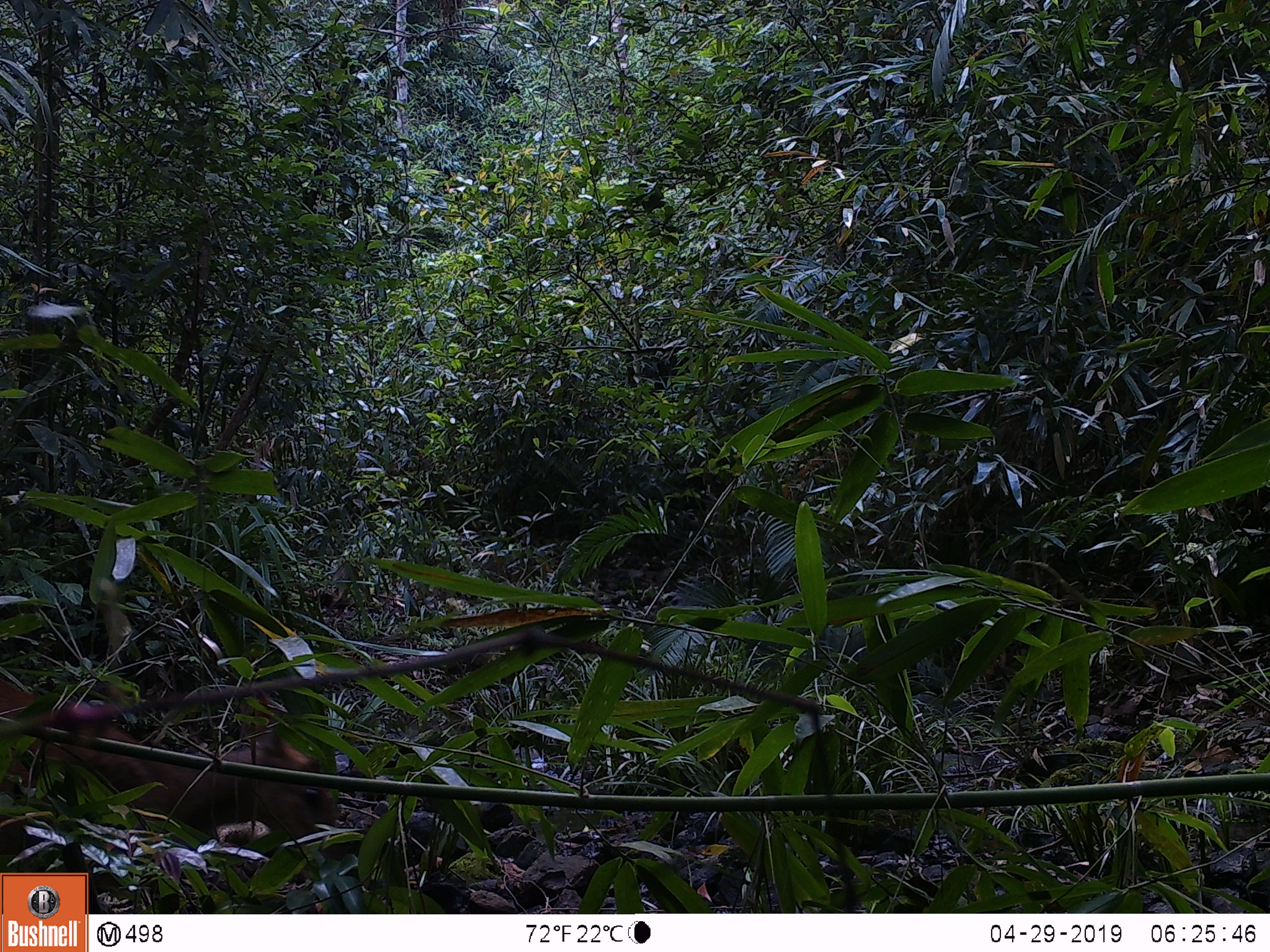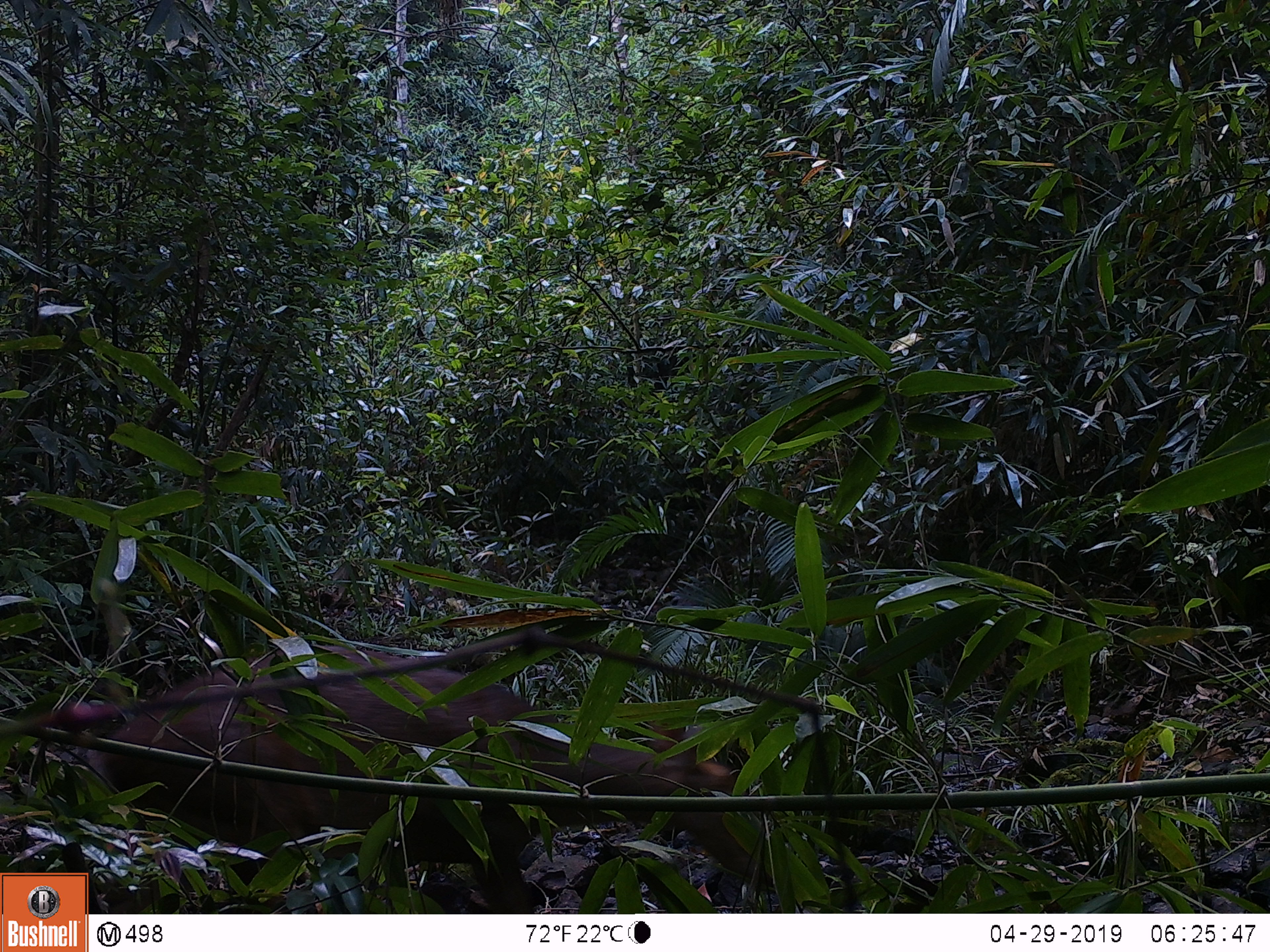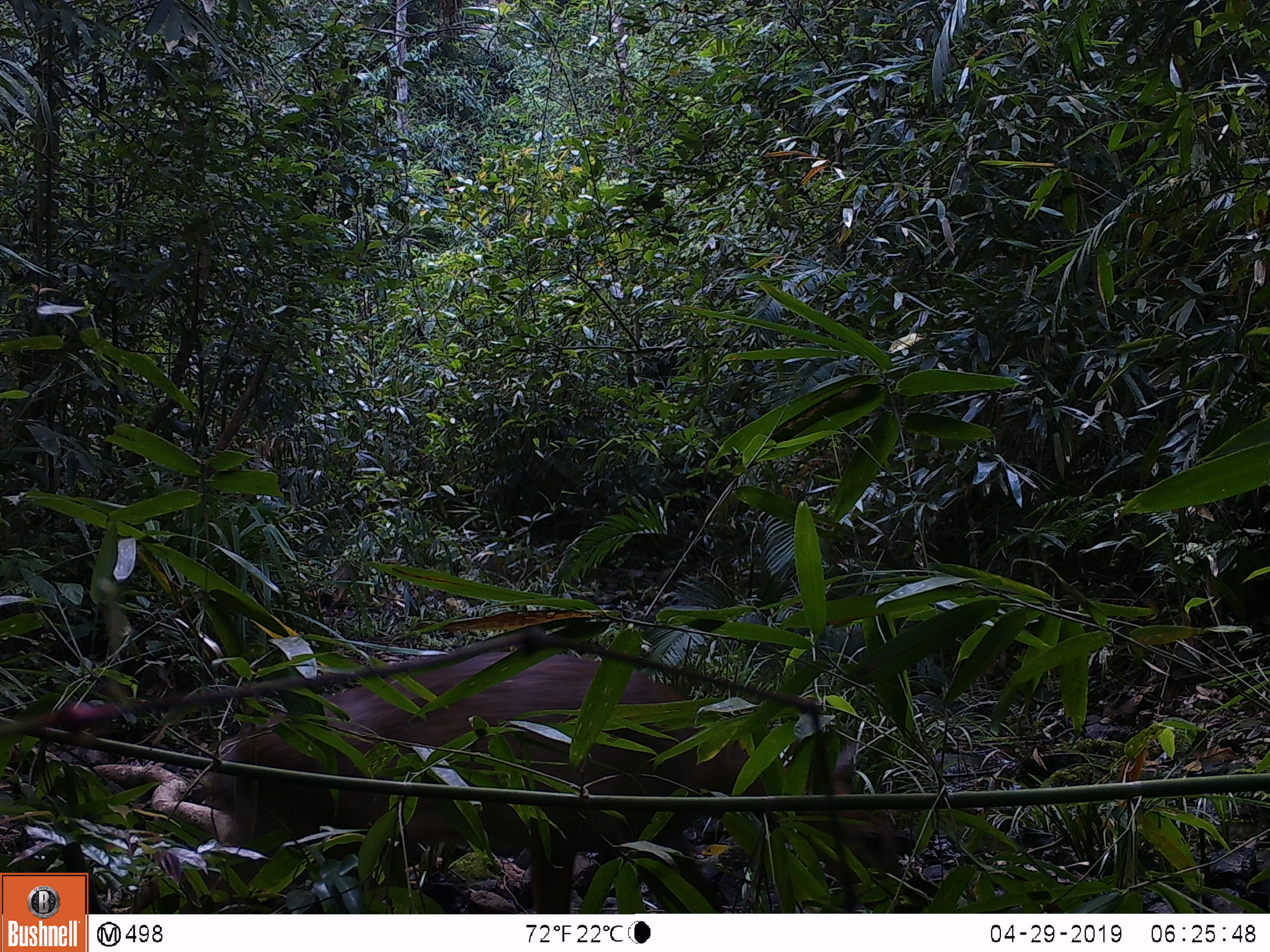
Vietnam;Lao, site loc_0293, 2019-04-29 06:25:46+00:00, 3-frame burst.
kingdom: Animalia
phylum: Chordata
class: Mammalia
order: Artiodactyla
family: Cervidae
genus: Muntiacus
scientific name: Muntiacus vuquangensis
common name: large-antlered muntjac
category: large antlered muntjac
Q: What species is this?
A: Large antlered muntjac (large-antlered muntjac) (Muntiacus vuquangensis).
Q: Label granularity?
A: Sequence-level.